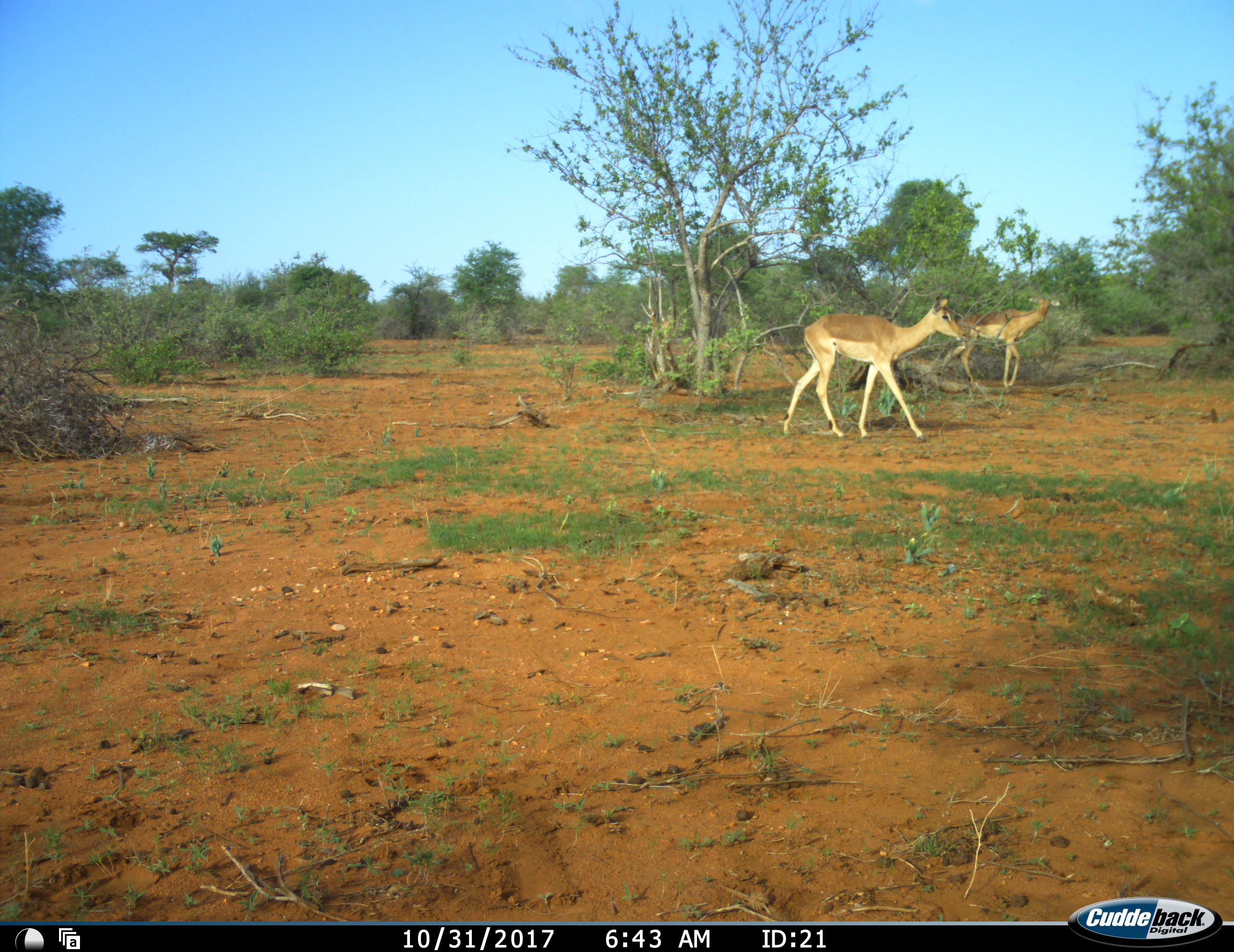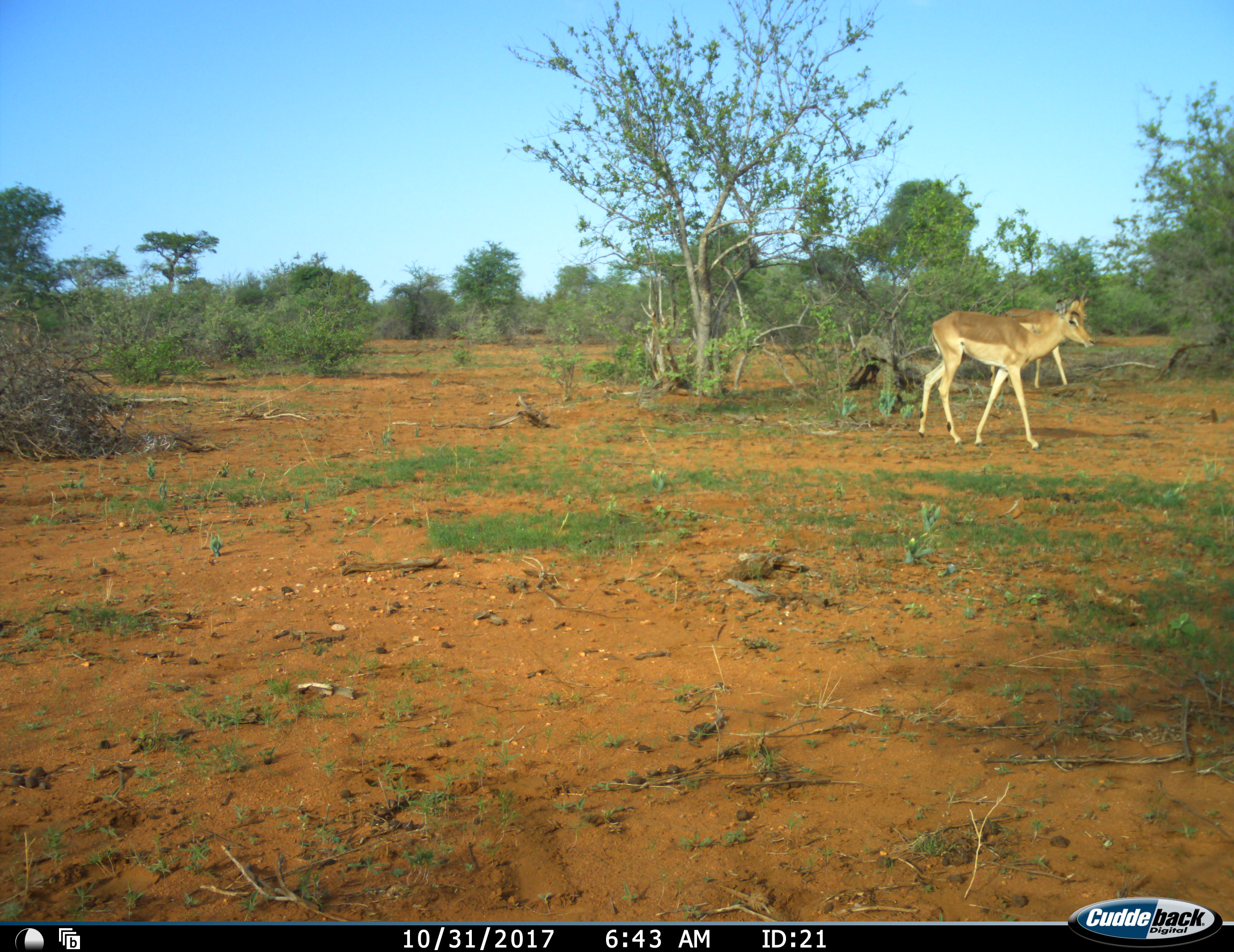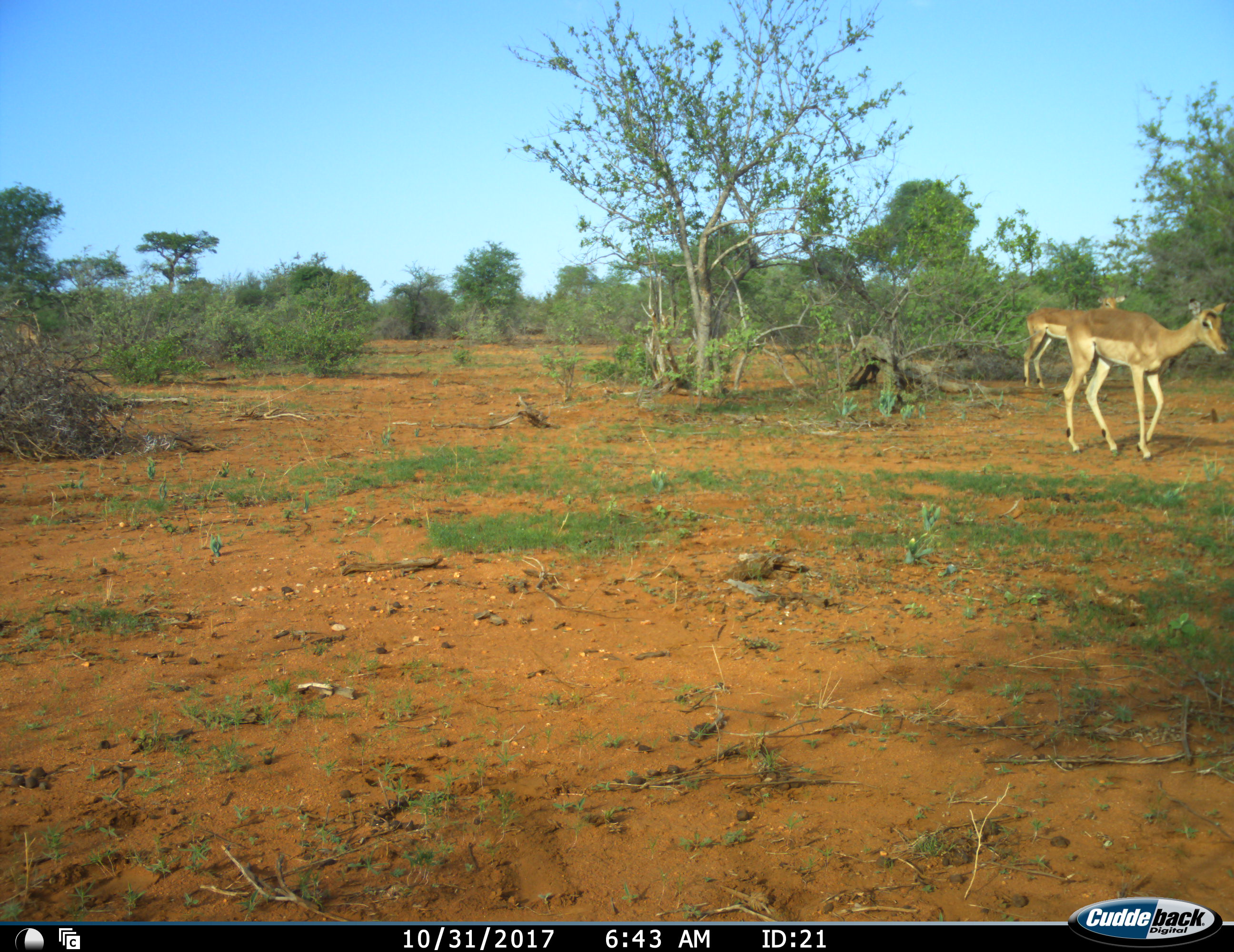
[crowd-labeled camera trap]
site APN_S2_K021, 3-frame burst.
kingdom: Animalia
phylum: Chordata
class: Mammalia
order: Artiodactyla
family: Bovidae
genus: Aepyceros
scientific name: Aepyceros melampus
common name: impala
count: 2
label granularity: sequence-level